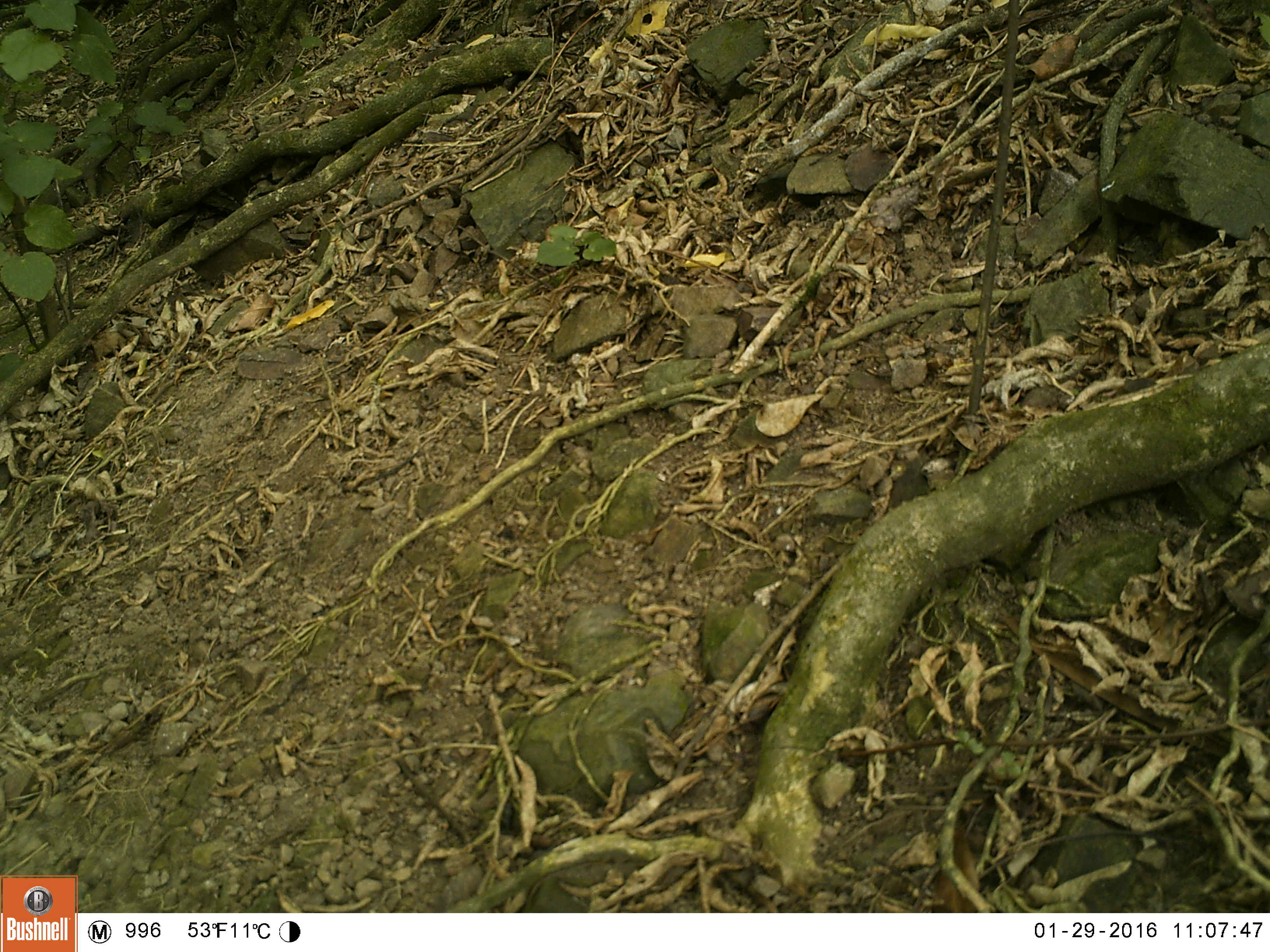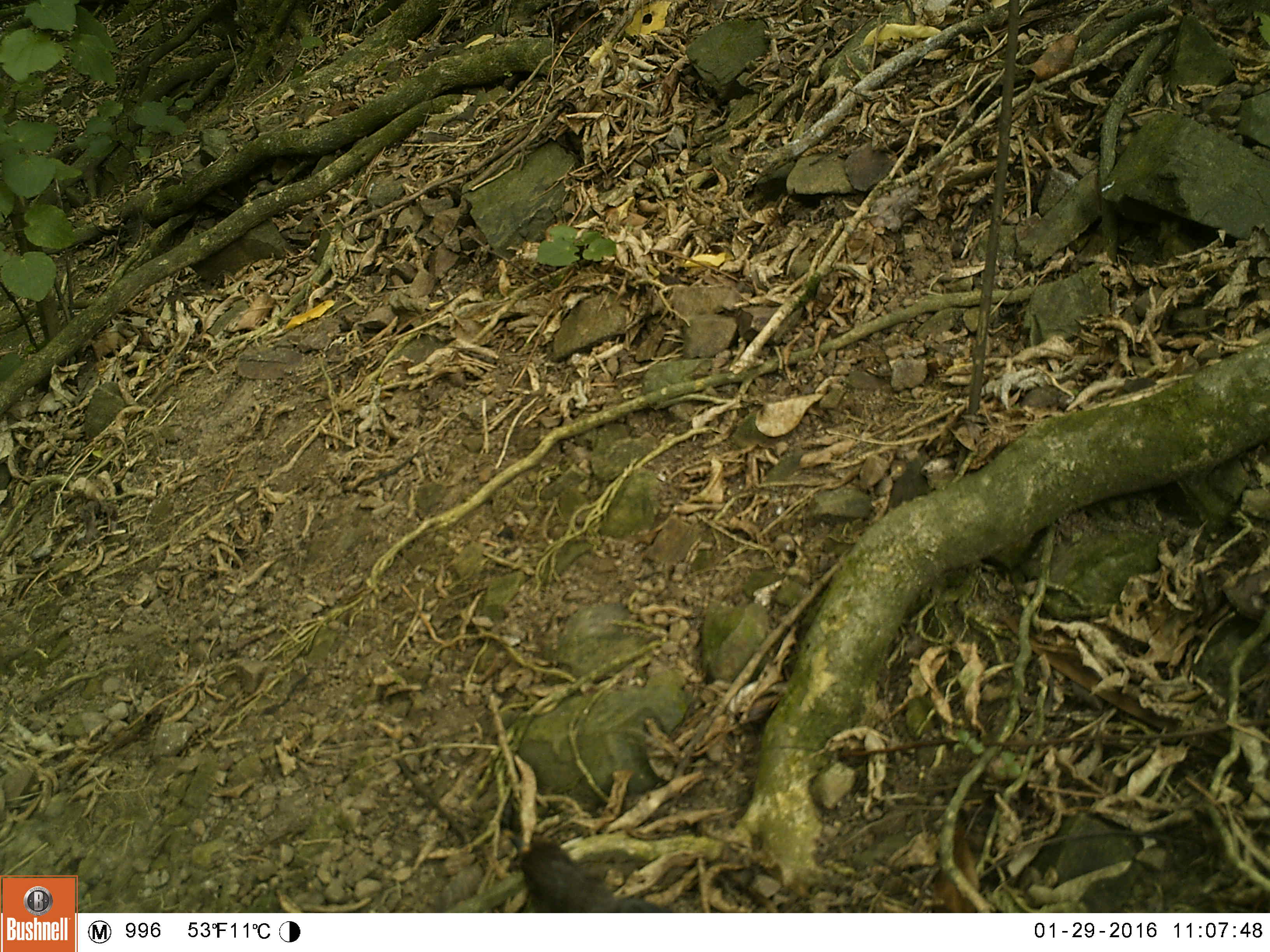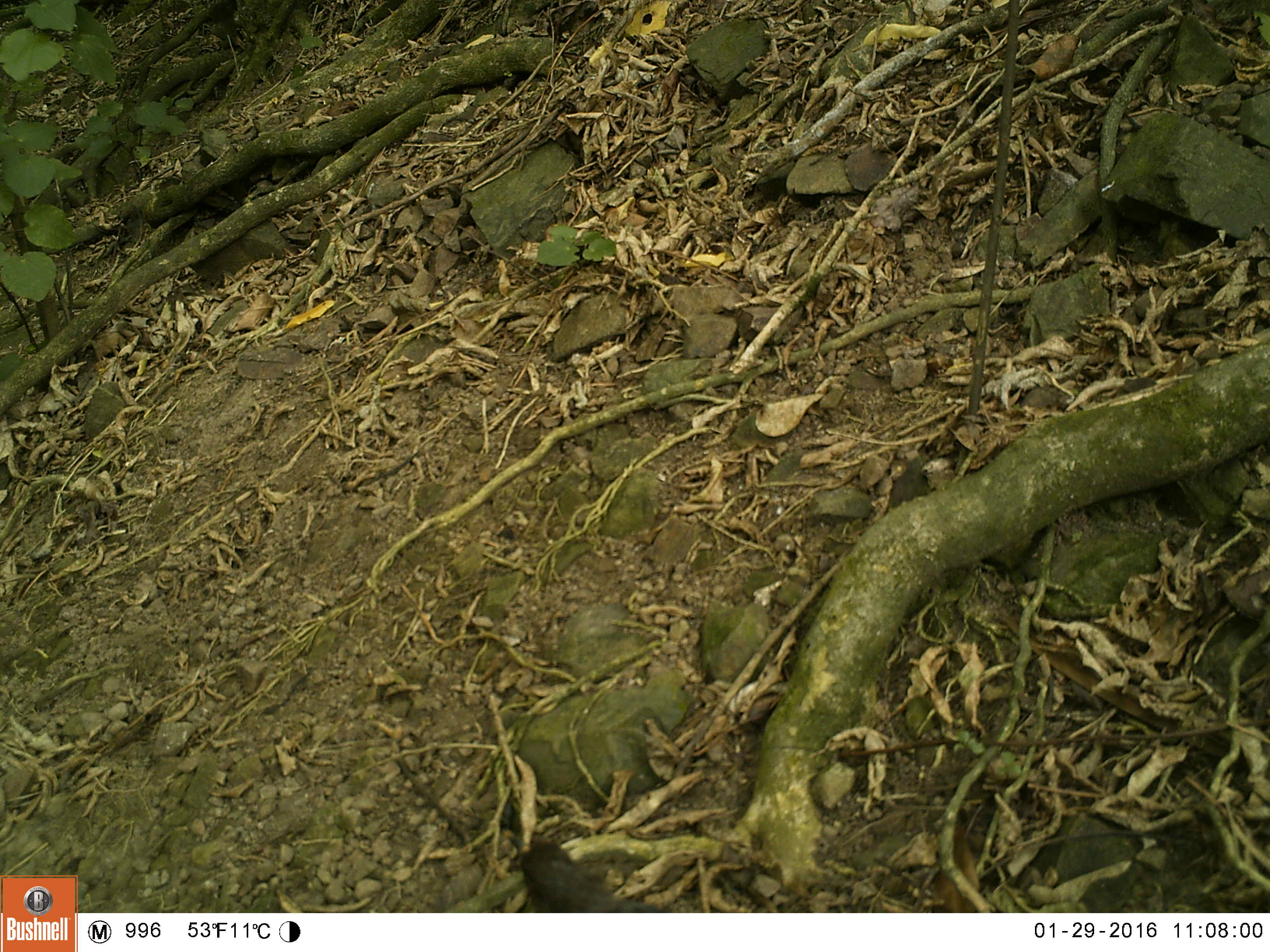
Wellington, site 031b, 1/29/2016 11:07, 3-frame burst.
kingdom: Animalia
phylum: Chordata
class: Aves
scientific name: Aves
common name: bird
Bird (Aves).